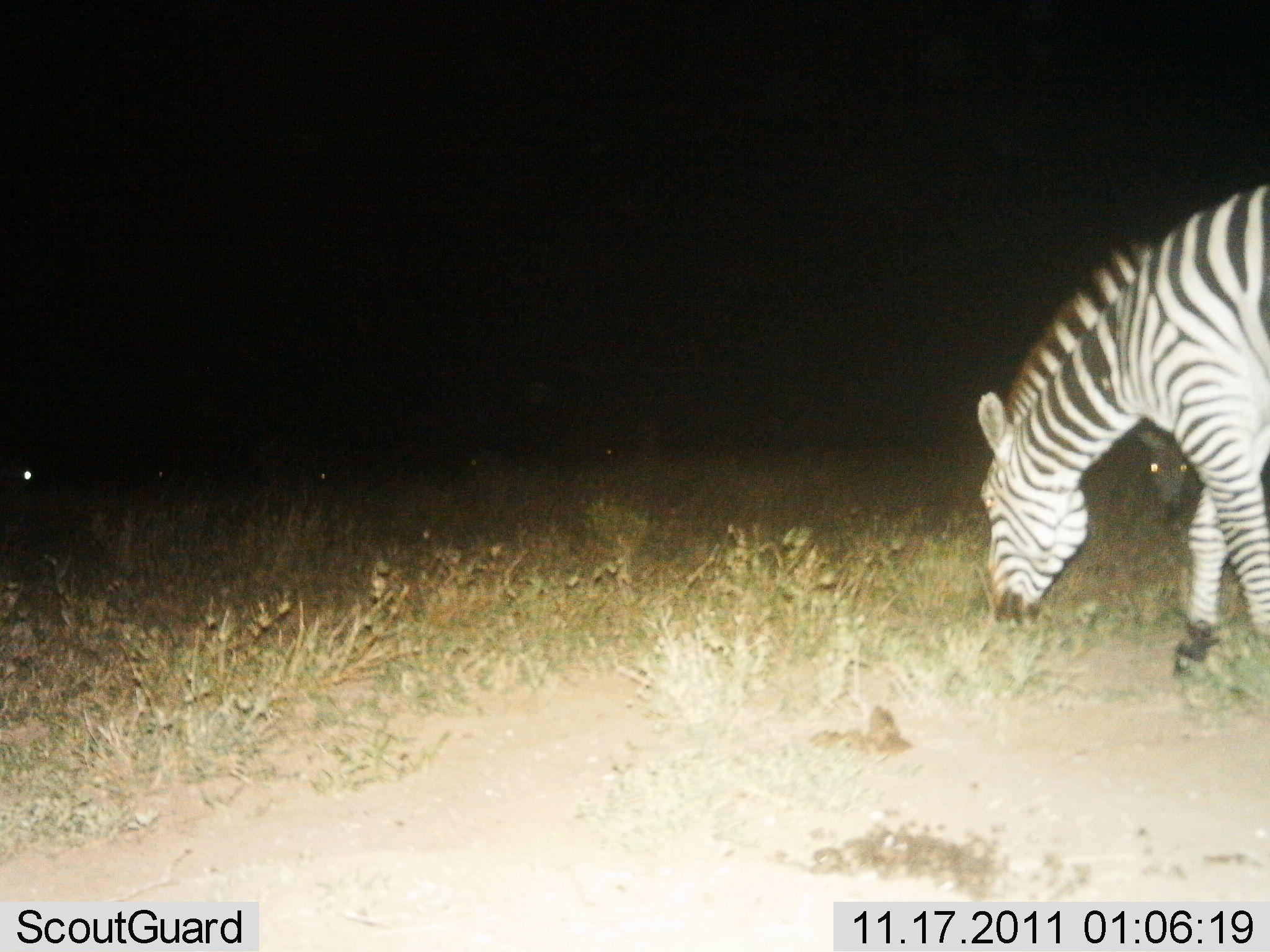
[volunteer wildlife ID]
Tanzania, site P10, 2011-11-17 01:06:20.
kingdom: Animalia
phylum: Chordata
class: Mammalia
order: Perissodactyla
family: Equidae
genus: Equus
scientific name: Equus quagga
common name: plains zebra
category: zebra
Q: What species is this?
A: Zebra (plains zebra) (Equus quagga).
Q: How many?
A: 2.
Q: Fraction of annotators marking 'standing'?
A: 28%.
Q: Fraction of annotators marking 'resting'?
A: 0%.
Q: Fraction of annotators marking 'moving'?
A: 0%.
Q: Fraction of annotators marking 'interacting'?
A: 0%.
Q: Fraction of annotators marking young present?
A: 0%.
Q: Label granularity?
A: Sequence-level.